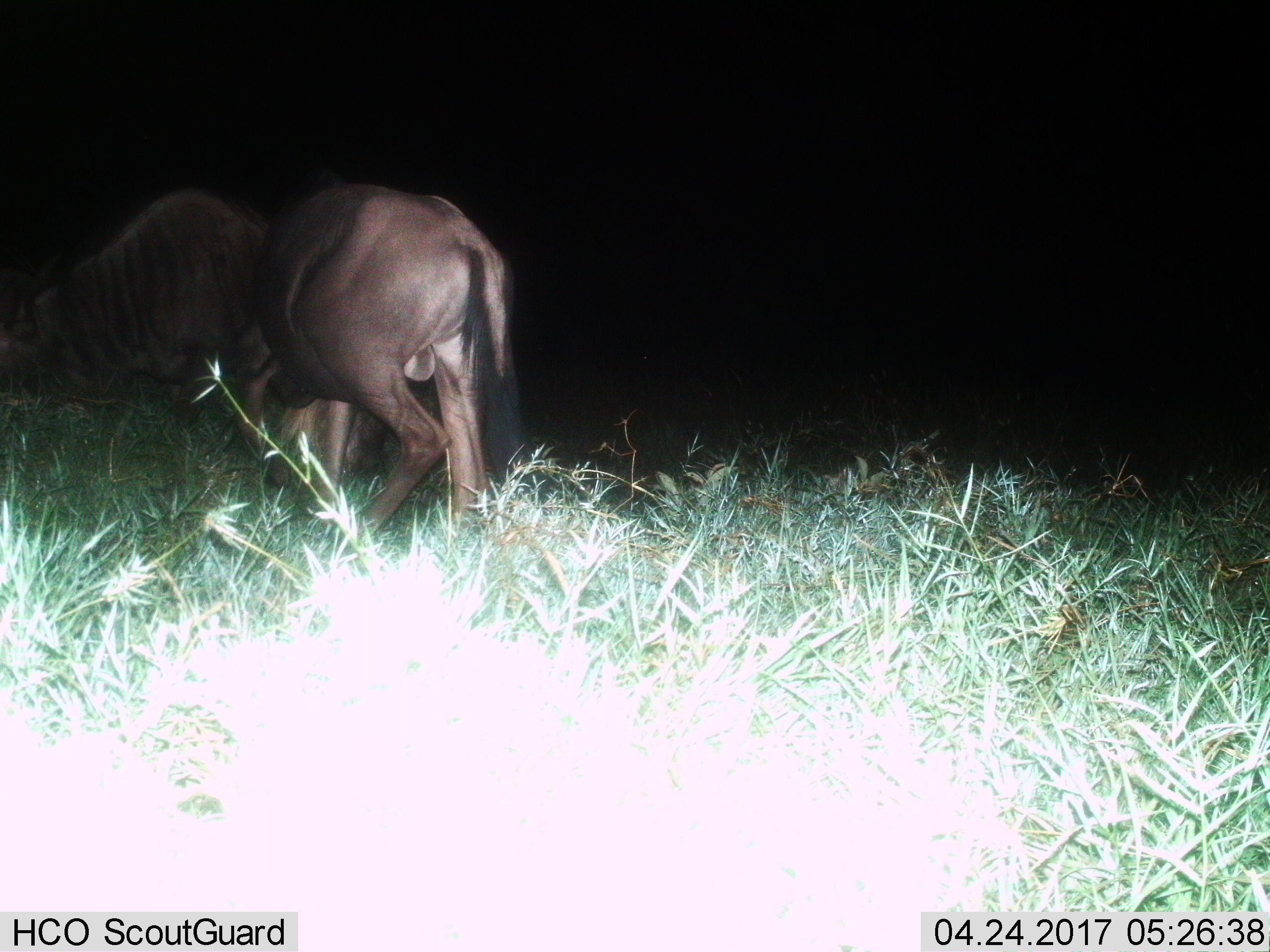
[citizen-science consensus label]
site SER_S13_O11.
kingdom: Animalia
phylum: Chordata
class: Mammalia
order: Artiodactyla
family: Bovidae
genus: Connochaetes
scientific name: Connochaetes taurinus taurinus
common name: blue wildebeest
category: wildebeestblue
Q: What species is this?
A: Wildebeestblue (blue wildebeest) (Connochaetes taurinus taurinus).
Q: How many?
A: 1.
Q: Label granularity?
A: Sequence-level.